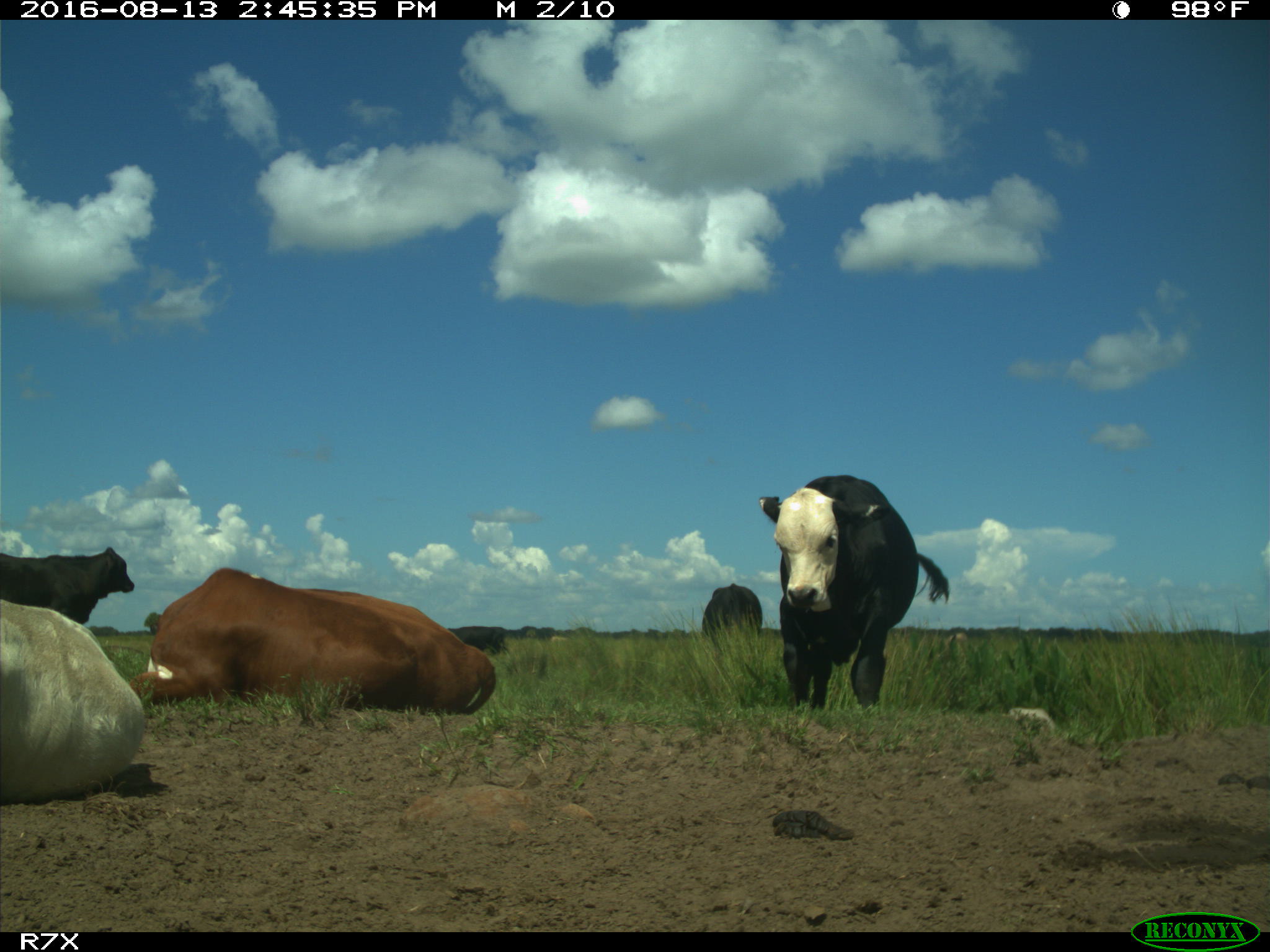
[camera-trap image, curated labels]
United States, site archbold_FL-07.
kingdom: Animalia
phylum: Chordata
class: Mammalia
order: Artiodactyla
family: Bovidae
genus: Bos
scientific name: Bos taurus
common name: domestic cow